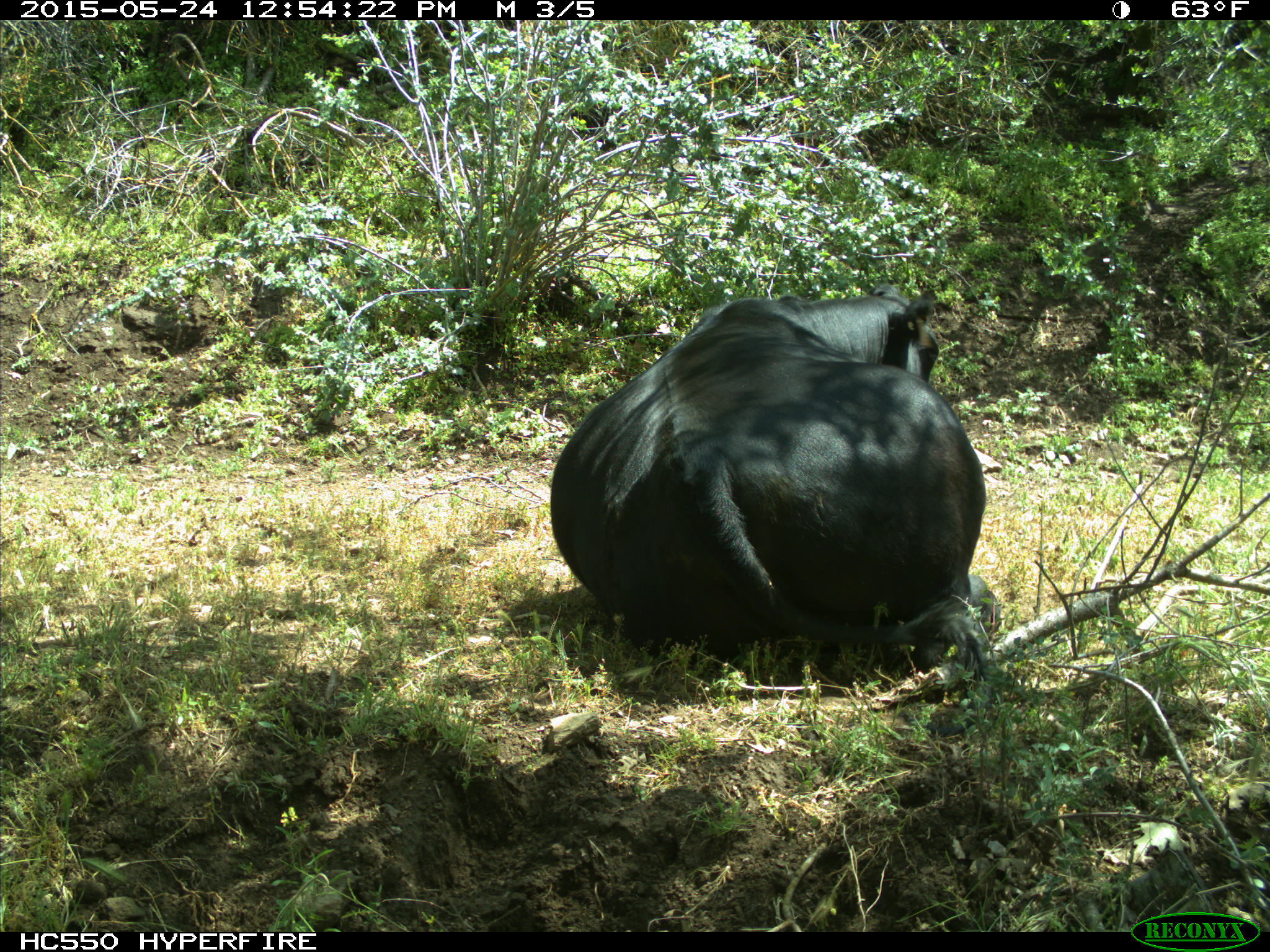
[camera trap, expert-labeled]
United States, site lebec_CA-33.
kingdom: Animalia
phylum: Chordata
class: Mammalia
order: Artiodactyla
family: Bovidae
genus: Bos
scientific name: Bos taurus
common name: domestic cow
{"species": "Bos taurus (domestic cow)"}